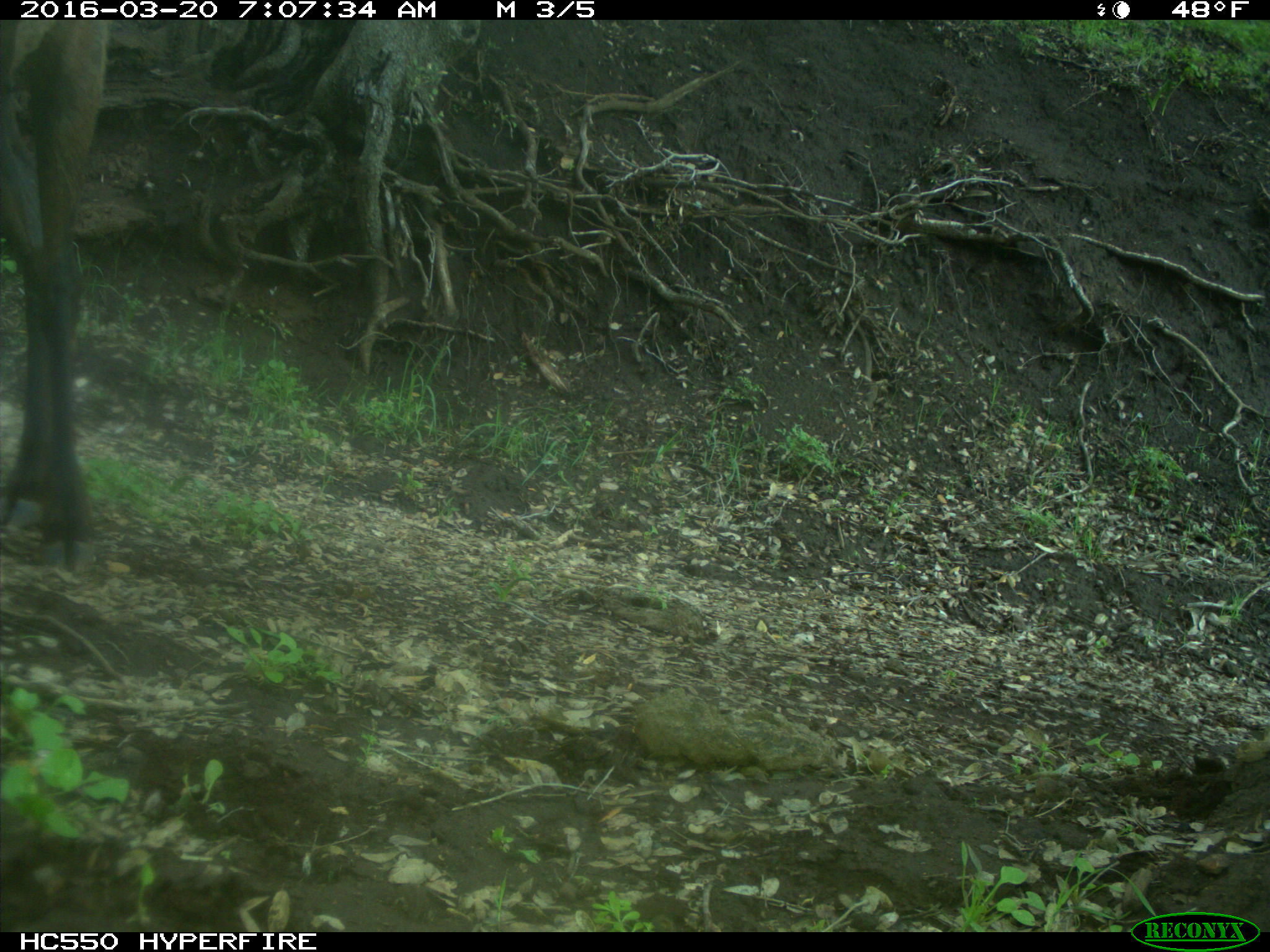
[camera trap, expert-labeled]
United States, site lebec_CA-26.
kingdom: Animalia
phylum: Chordata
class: Mammalia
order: Artiodactyla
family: Cervidae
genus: Cervus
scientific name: Cervus canadensis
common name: elk